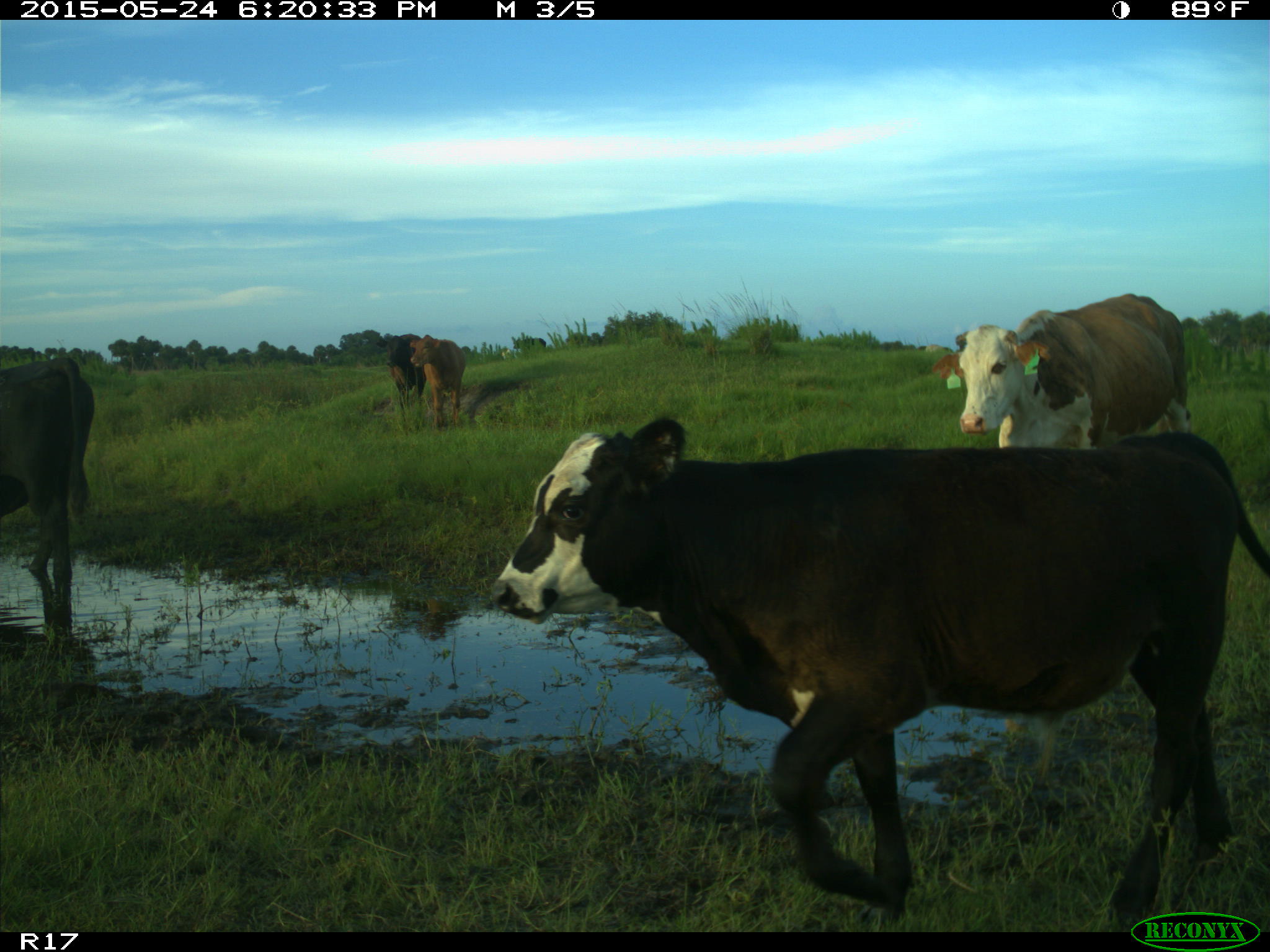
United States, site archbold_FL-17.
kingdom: Animalia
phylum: Chordata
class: Mammalia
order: Artiodactyla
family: Bovidae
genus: Bos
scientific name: Bos taurus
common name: domestic cow